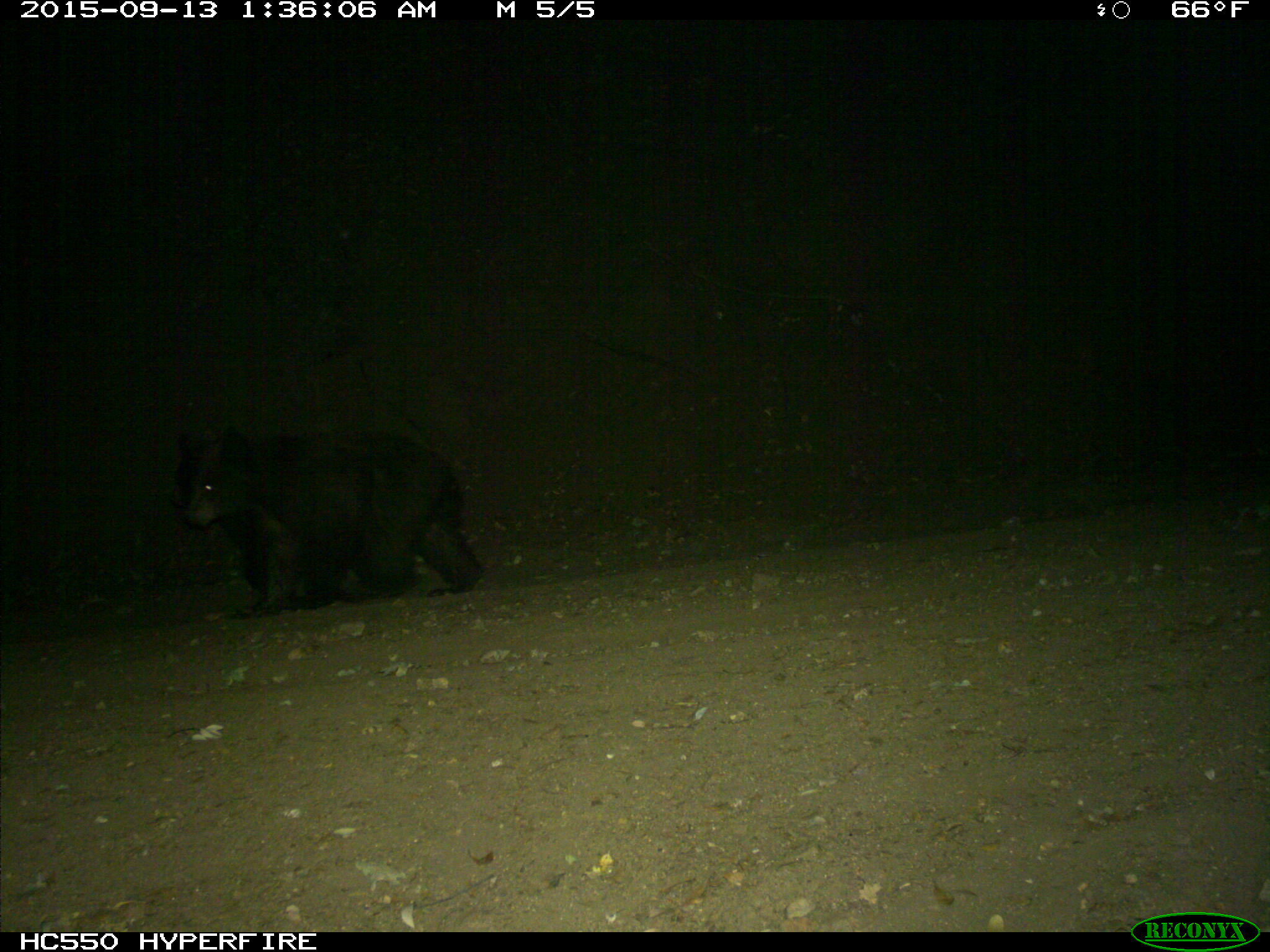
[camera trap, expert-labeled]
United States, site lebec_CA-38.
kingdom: Animalia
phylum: Chordata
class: Mammalia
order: Carnivora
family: Ursidae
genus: Ursus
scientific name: Ursus americanus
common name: american black bear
Ursus americanus (american black bear).